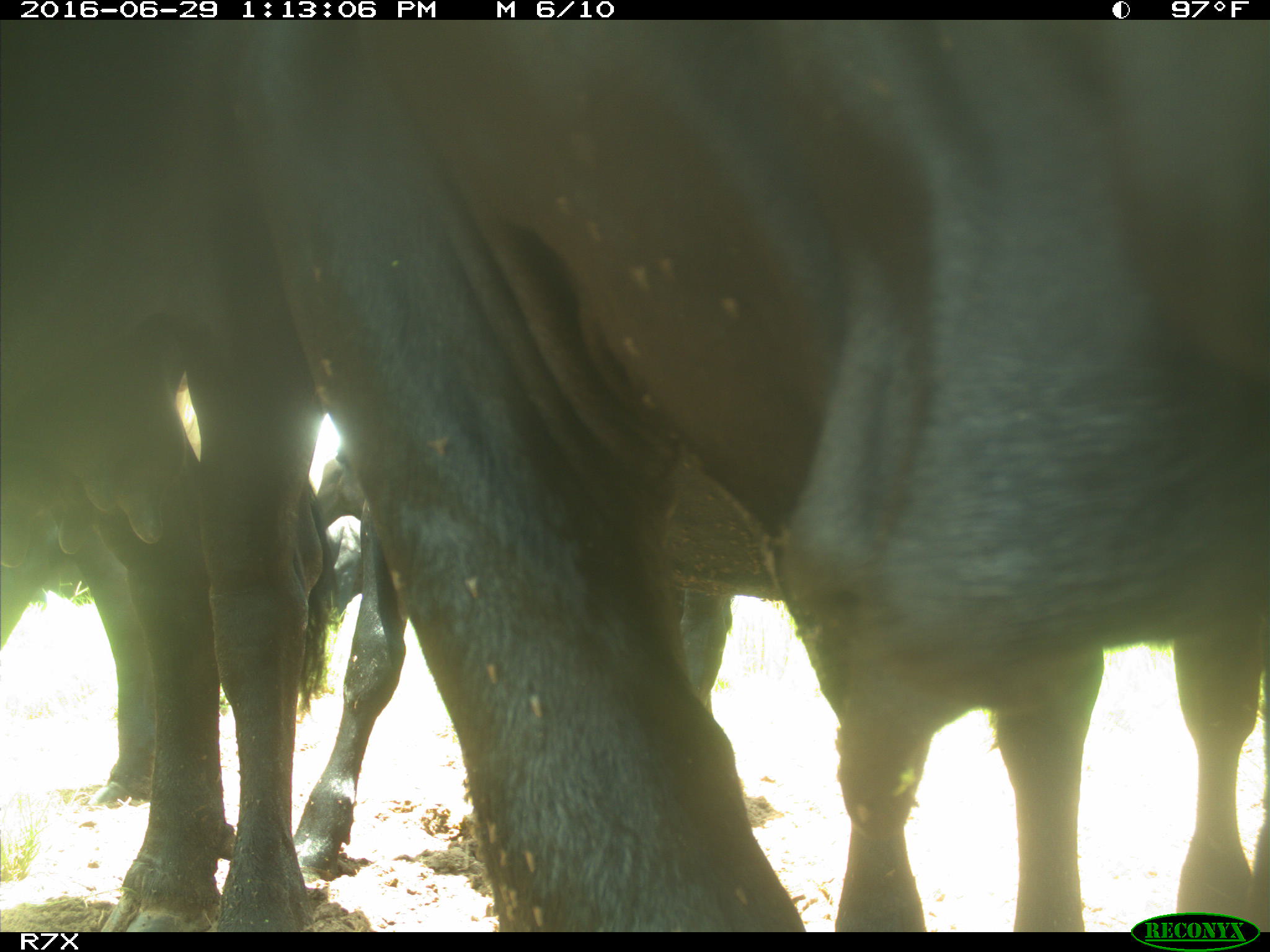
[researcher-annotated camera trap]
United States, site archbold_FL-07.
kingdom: Animalia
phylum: Chordata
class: Mammalia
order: Artiodactyla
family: Bovidae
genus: Bos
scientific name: Bos taurus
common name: domestic cow